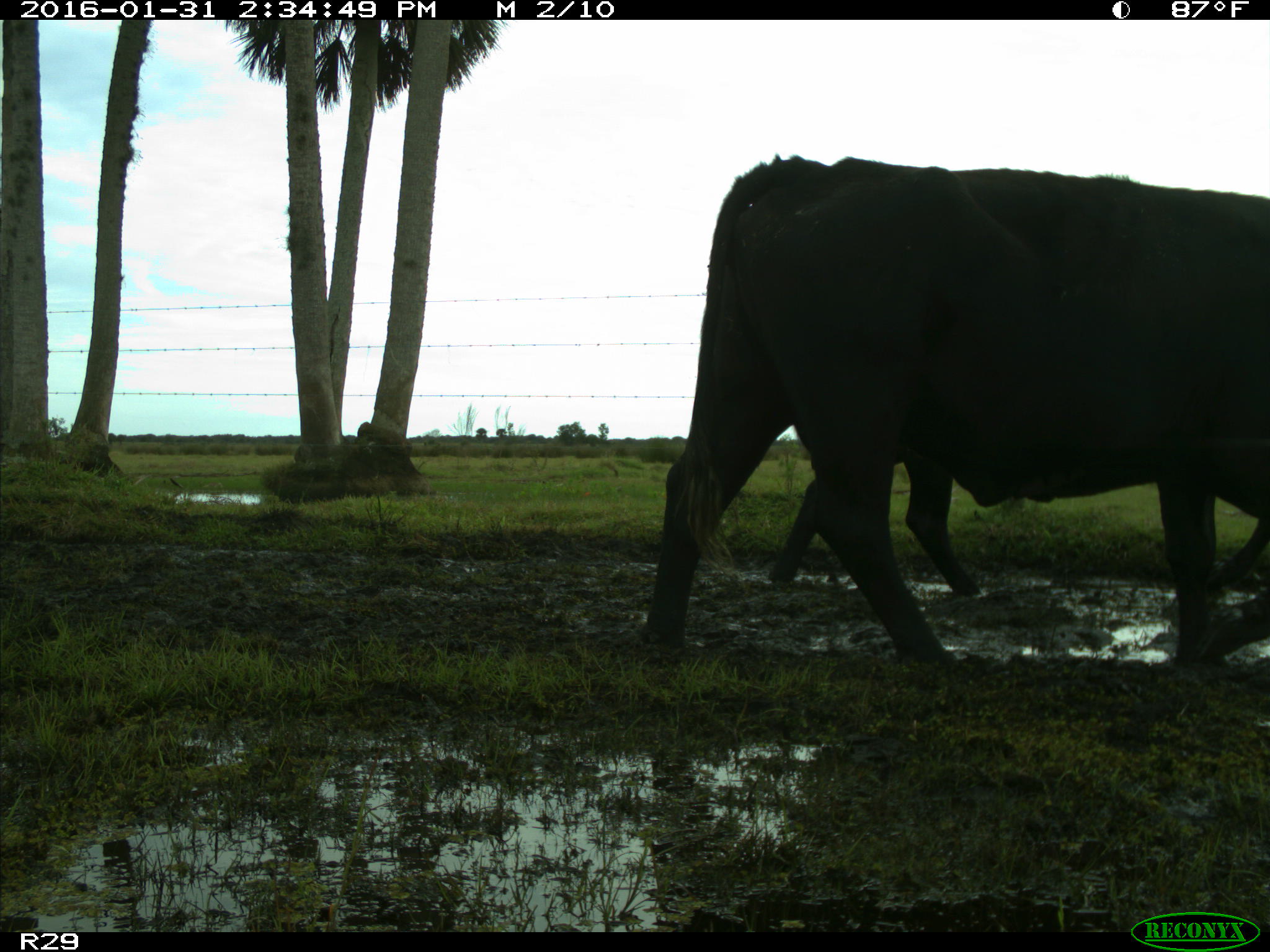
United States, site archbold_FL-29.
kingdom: Animalia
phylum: Chordata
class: Mammalia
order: Artiodactyla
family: Bovidae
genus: Bos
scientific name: Bos taurus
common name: domestic cow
Bos taurus (domestic cow).